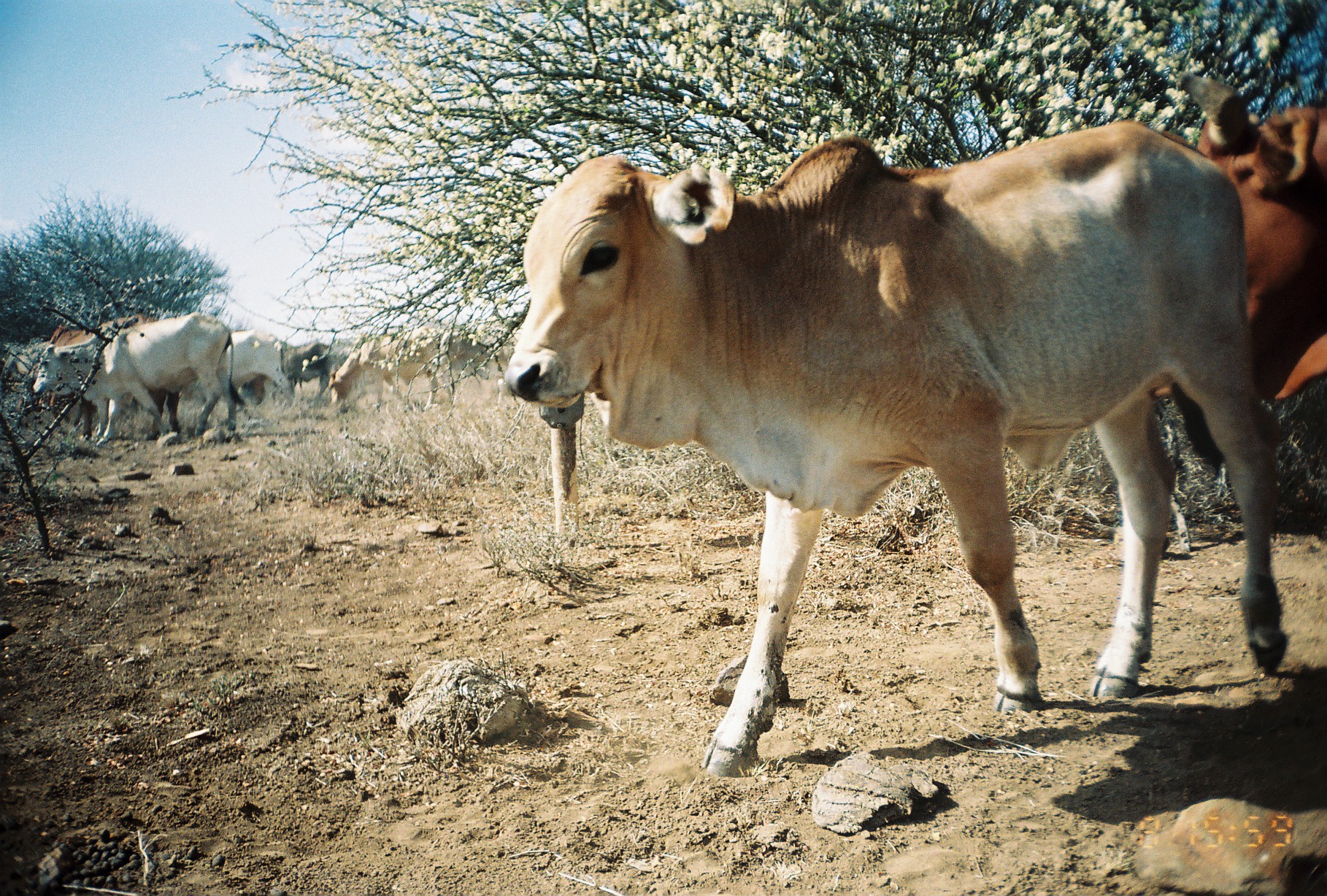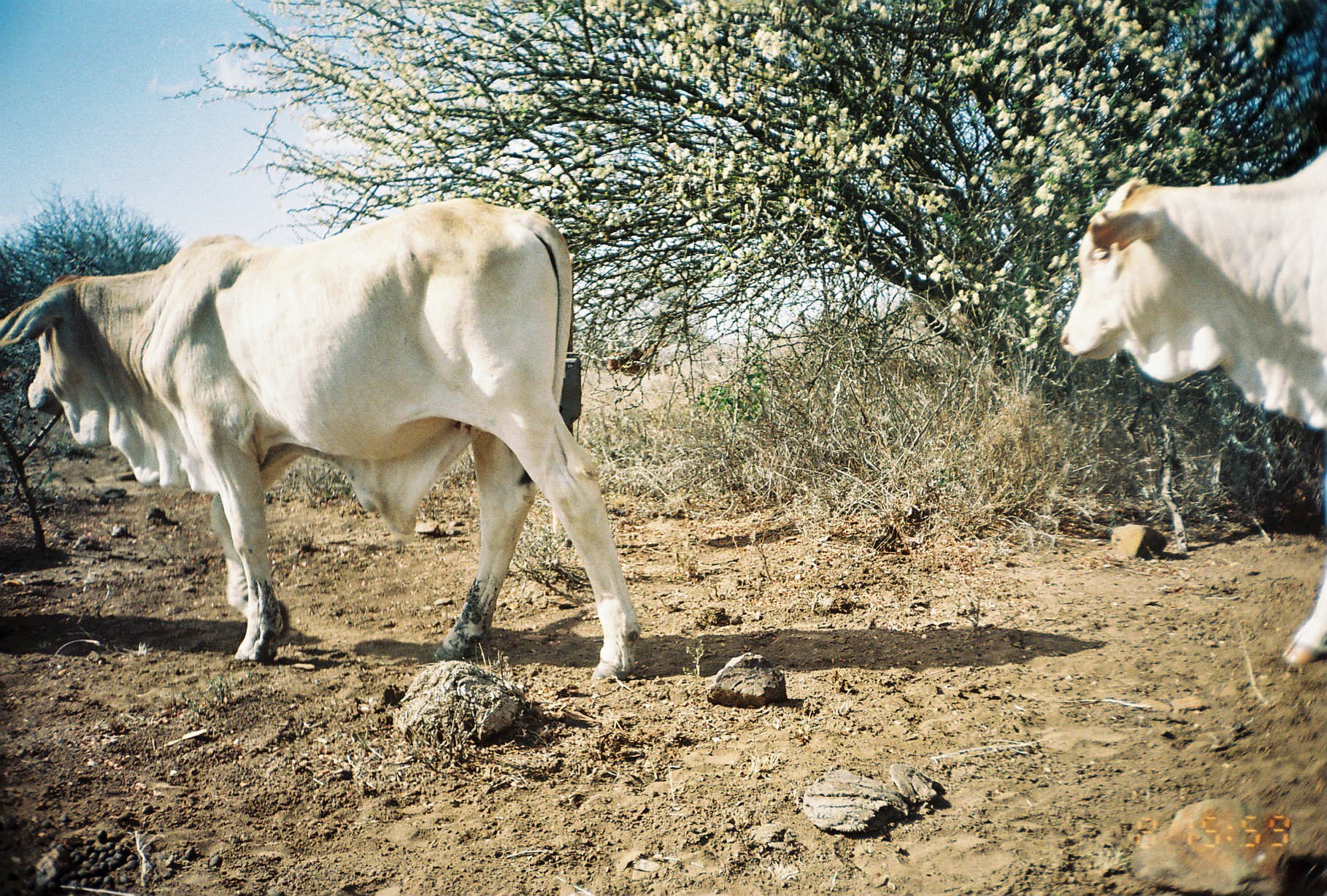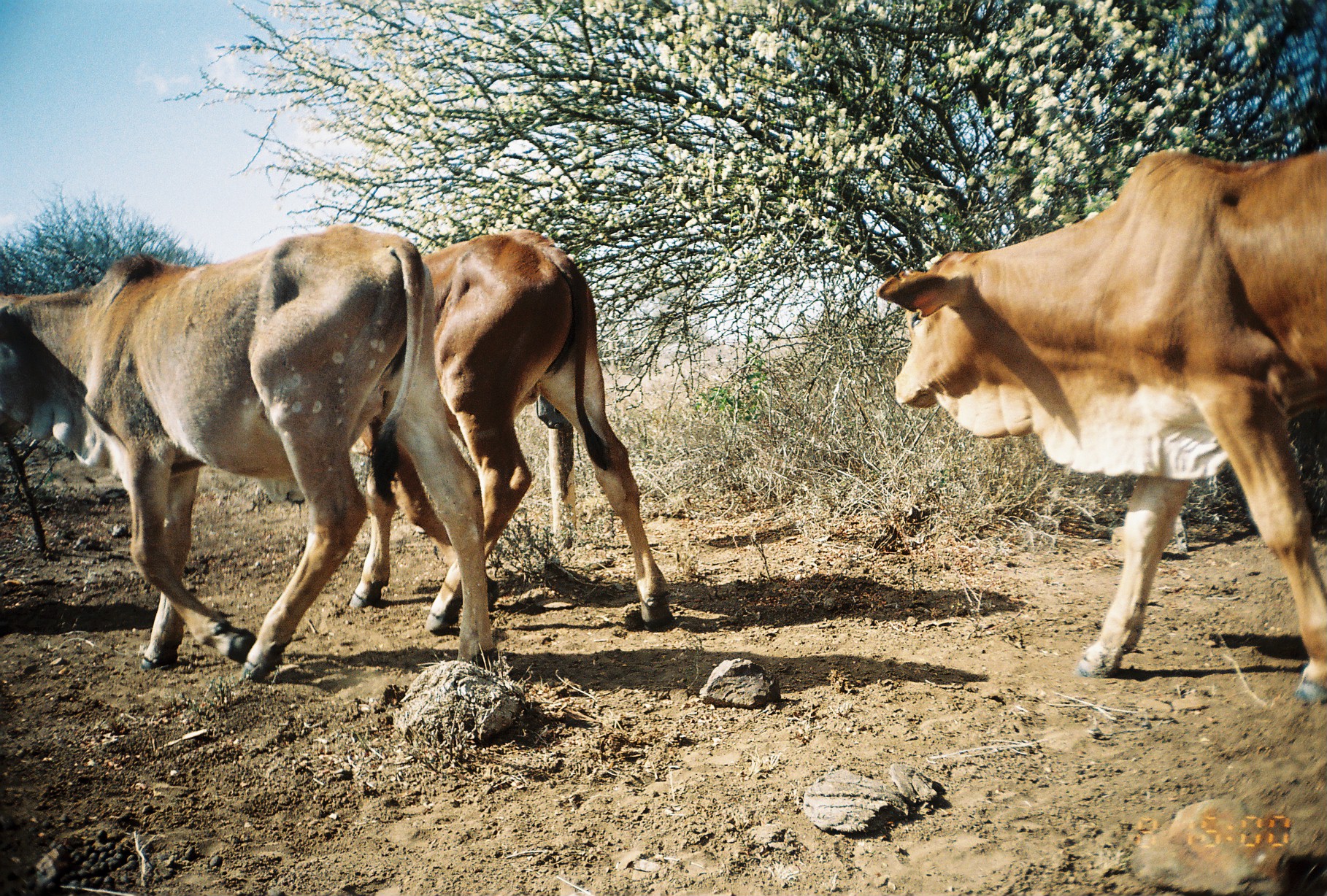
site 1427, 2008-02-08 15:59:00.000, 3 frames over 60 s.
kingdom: Animalia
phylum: Chordata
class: Mammalia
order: Artiodactyla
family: Bovidae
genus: Bos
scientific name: Bos taurus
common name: domestic cattle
Bos taurus (domestic cattle), count 8.